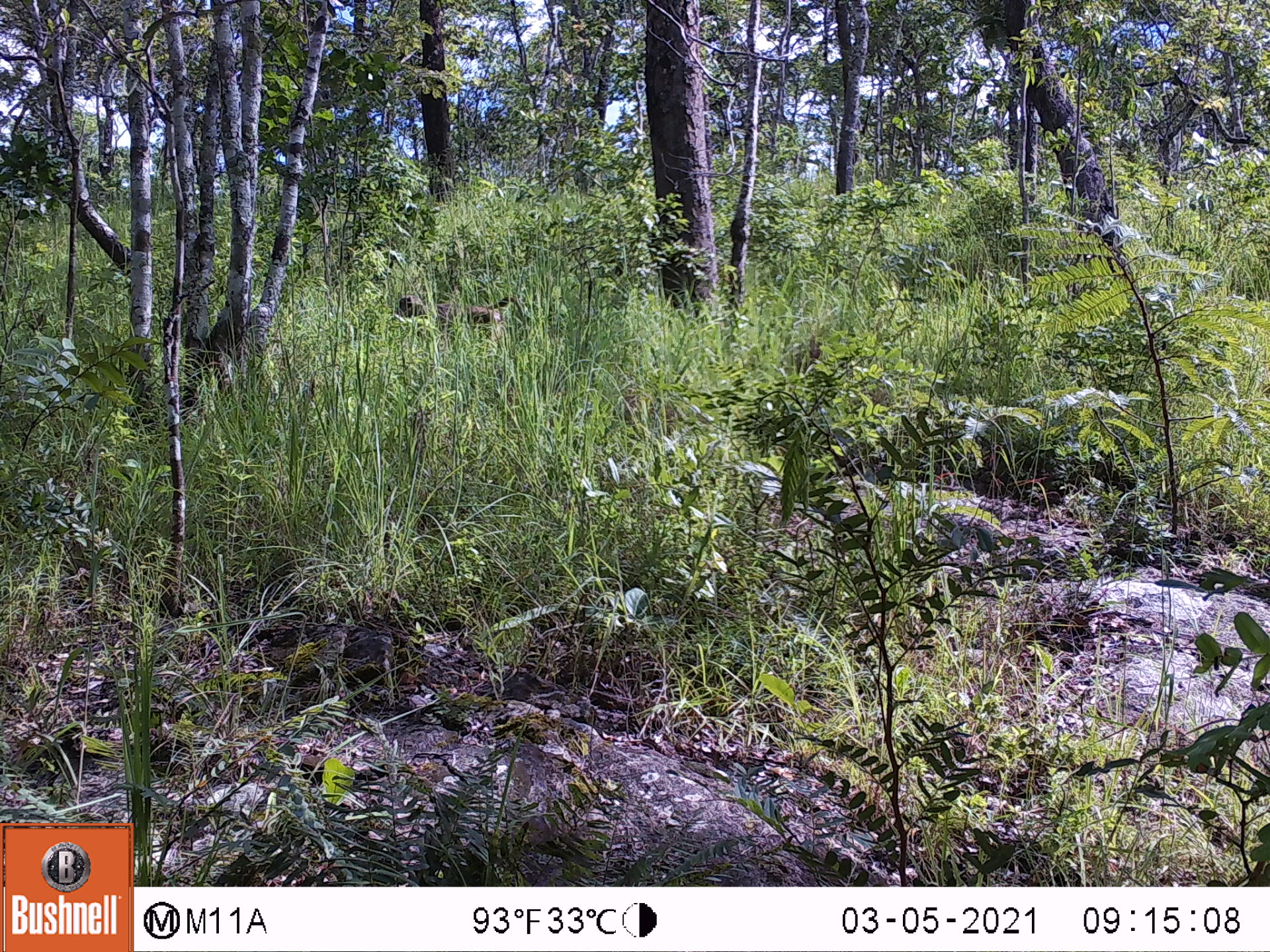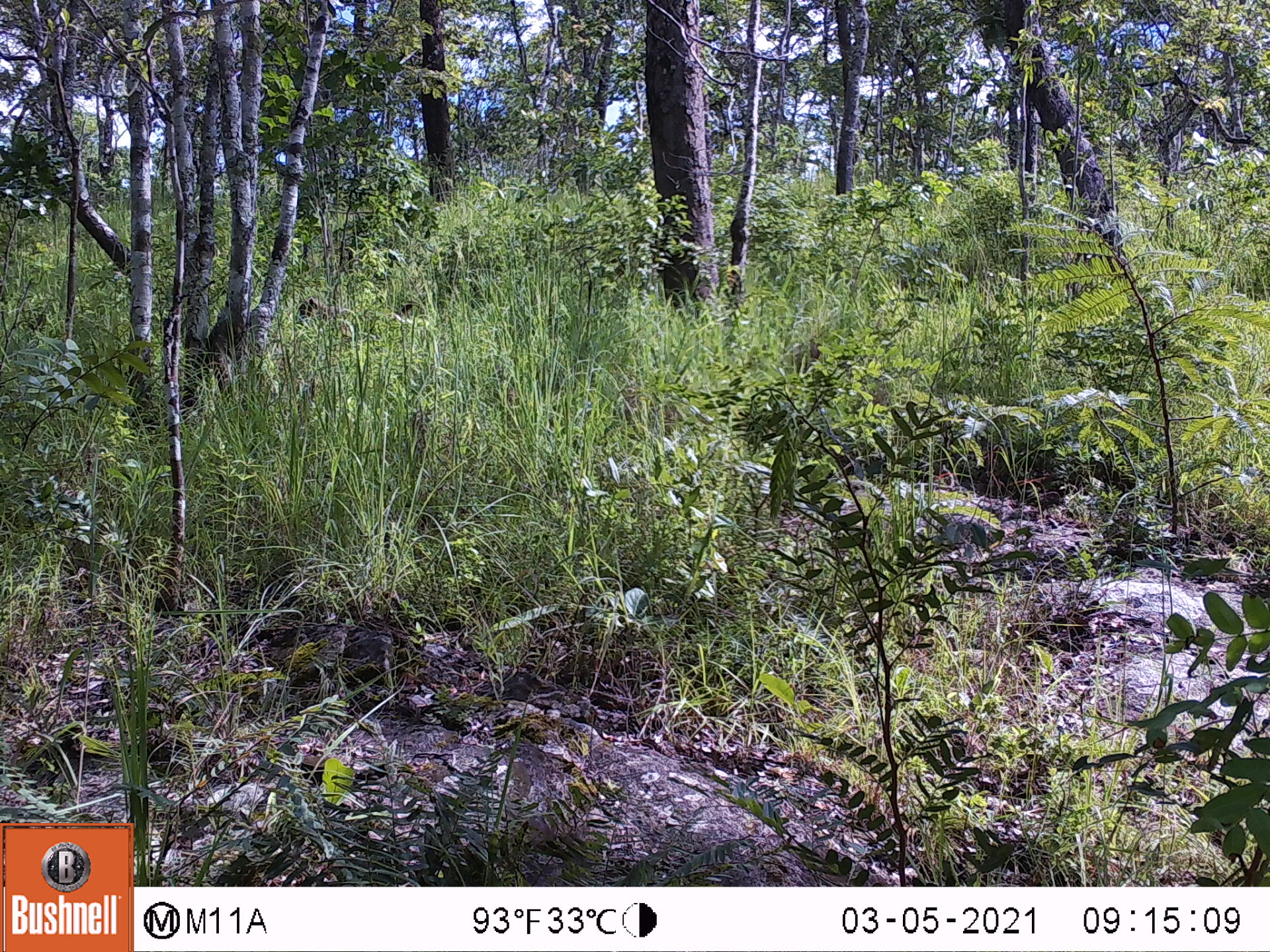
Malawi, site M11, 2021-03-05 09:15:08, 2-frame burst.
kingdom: Animalia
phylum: Chordata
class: Mammalia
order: Primates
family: Cercopithecidae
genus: Papio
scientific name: Papio cynocephalus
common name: yellow baboon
Yellow baboon (Papio cynocephalus), count 1.